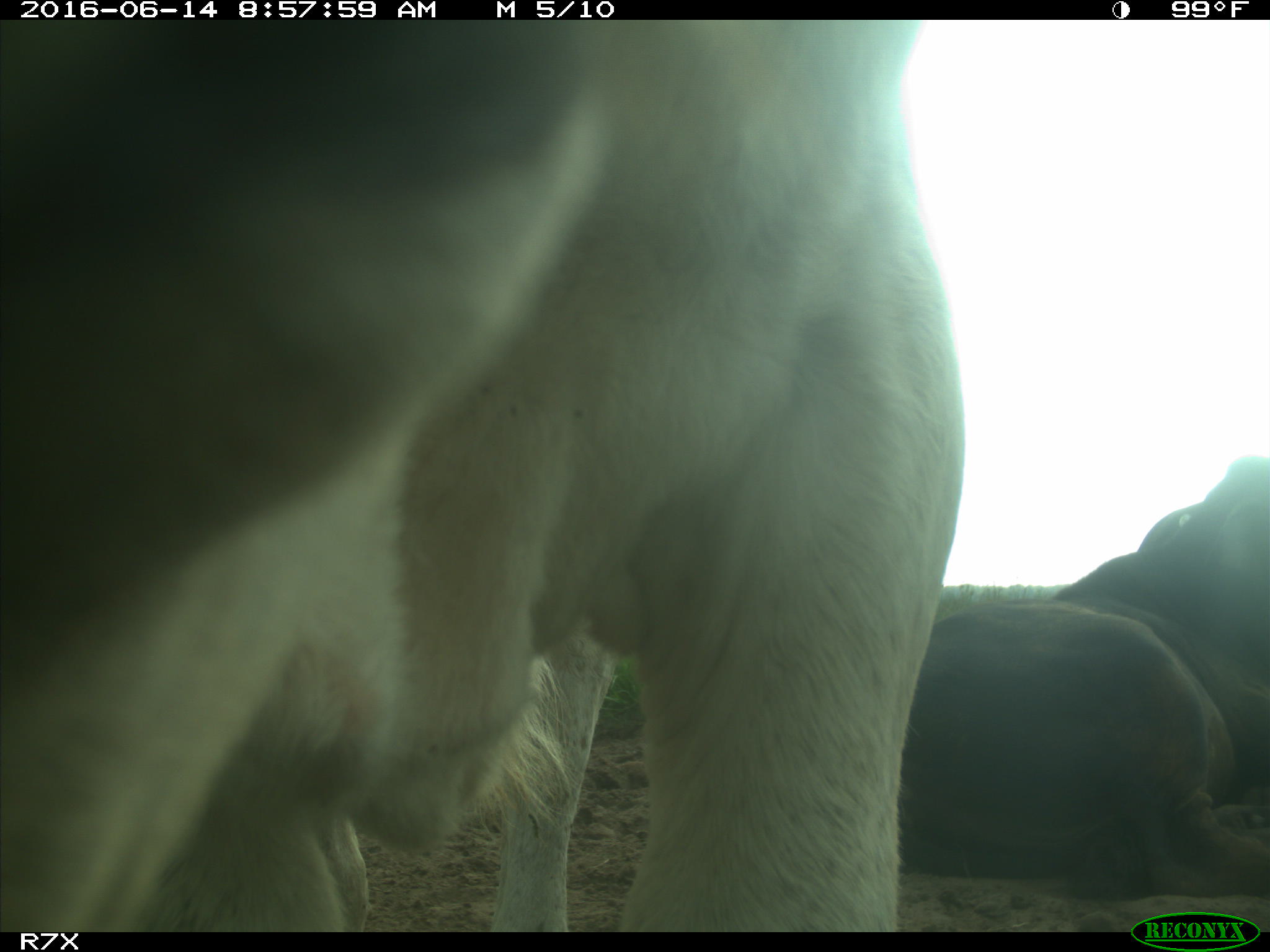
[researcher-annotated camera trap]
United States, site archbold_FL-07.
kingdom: Animalia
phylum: Chordata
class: Mammalia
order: Artiodactyla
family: Bovidae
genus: Bos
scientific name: Bos taurus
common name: domestic cow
Bos taurus (domestic cow).